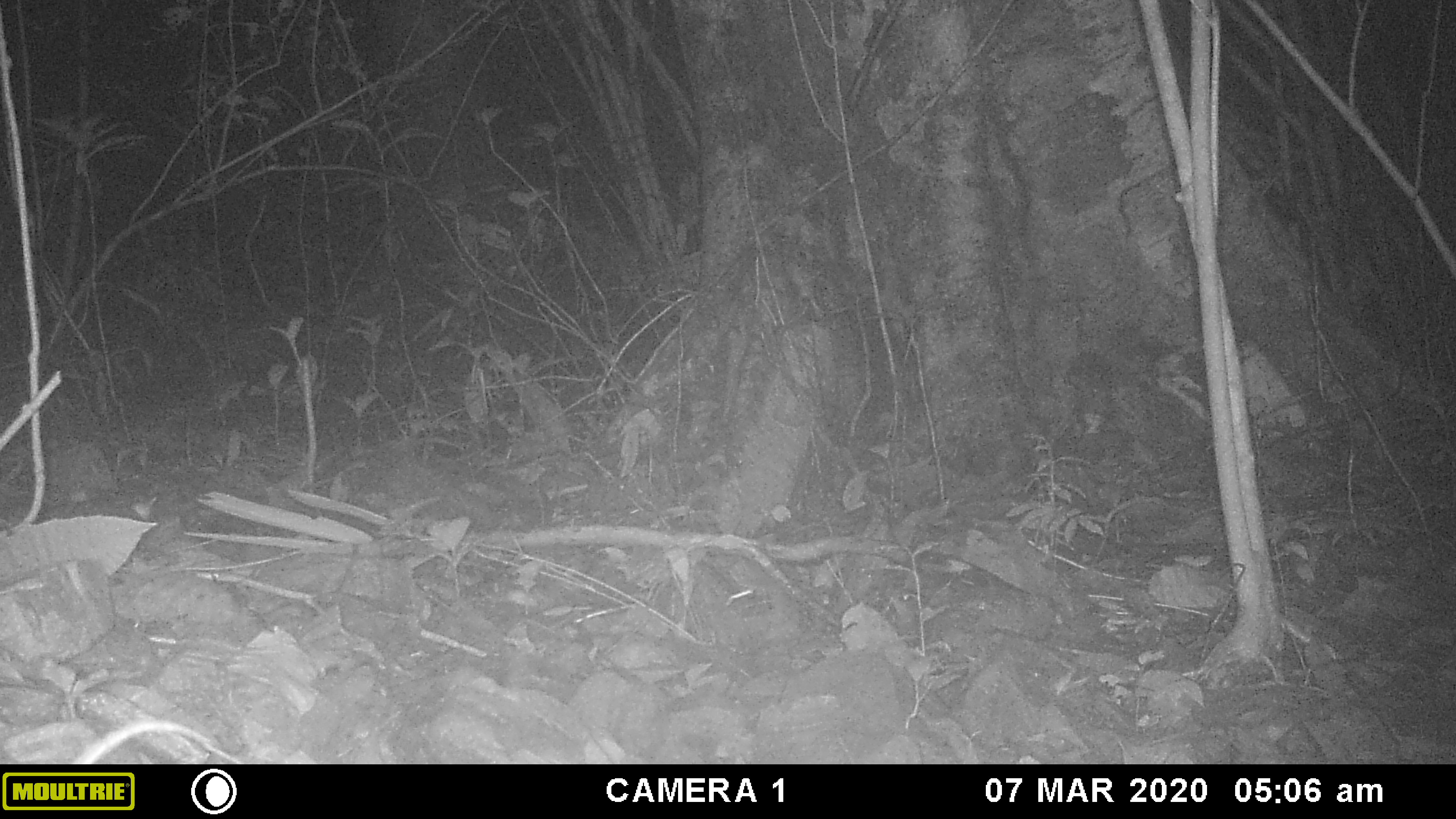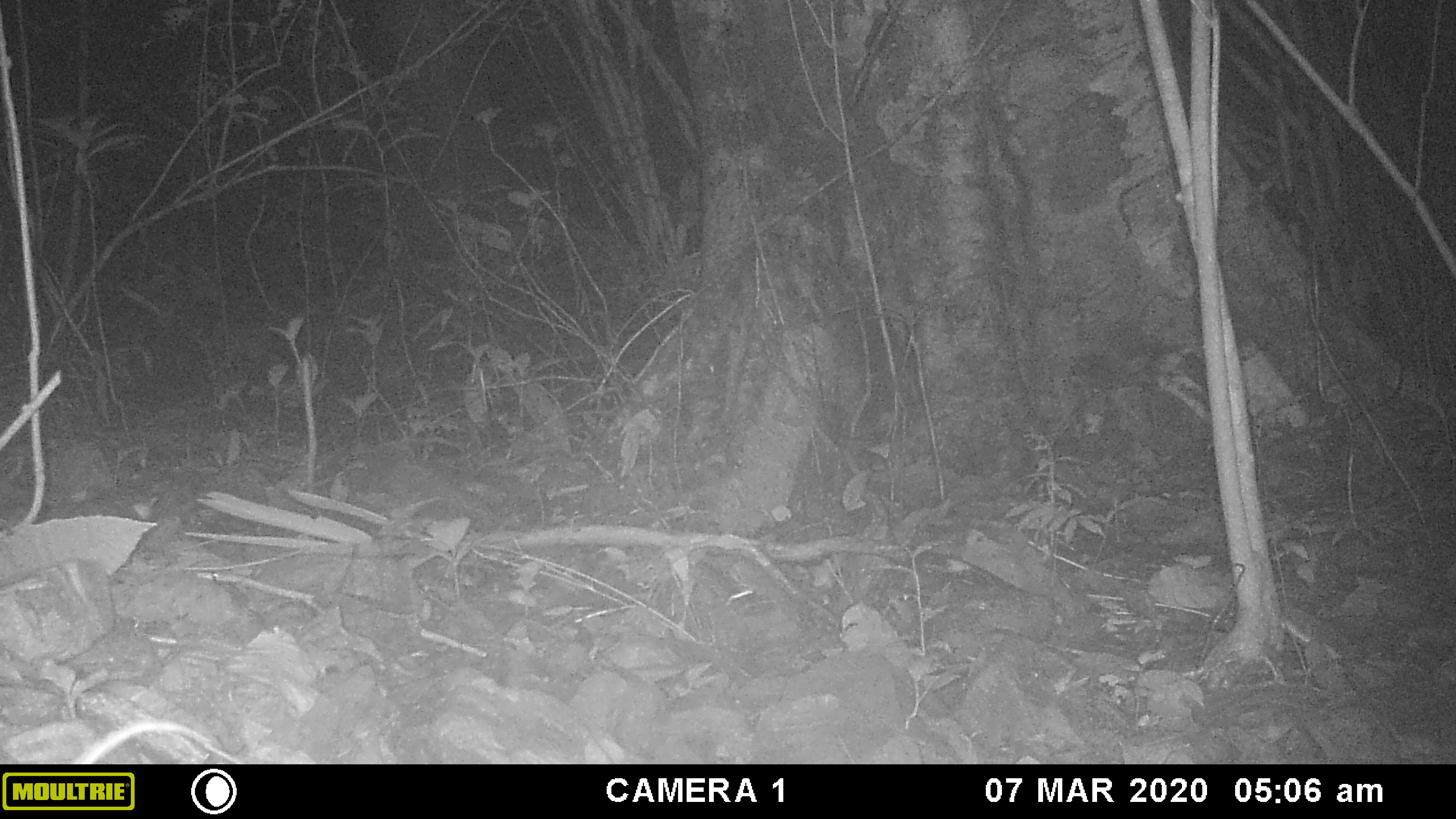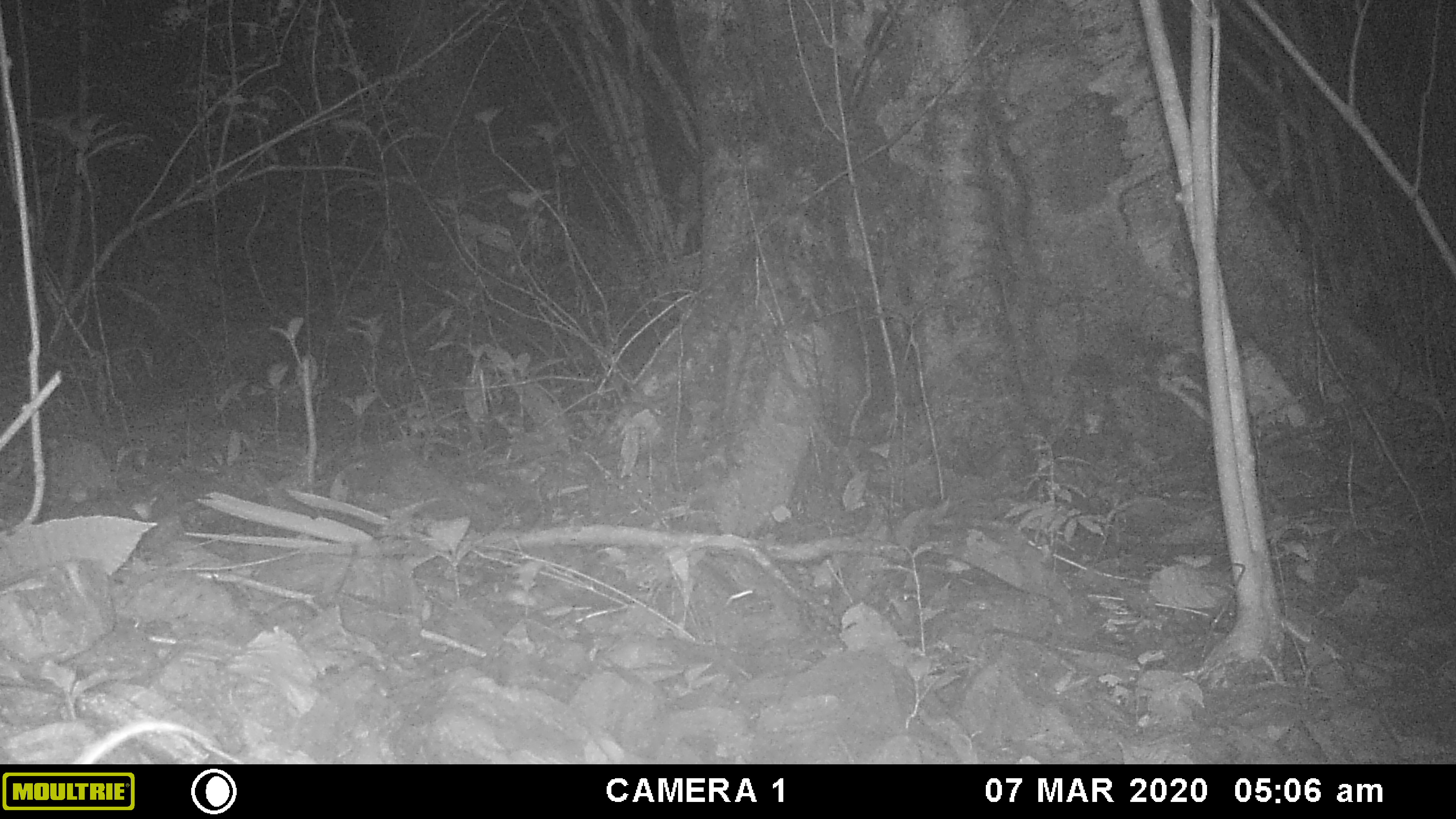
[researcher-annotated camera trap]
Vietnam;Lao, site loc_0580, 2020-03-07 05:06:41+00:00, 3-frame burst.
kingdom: Animalia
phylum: Chordata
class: Mammalia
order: Artiodactyla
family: Suidae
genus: Sus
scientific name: Sus scrofa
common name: eurasian wild pig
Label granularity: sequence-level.